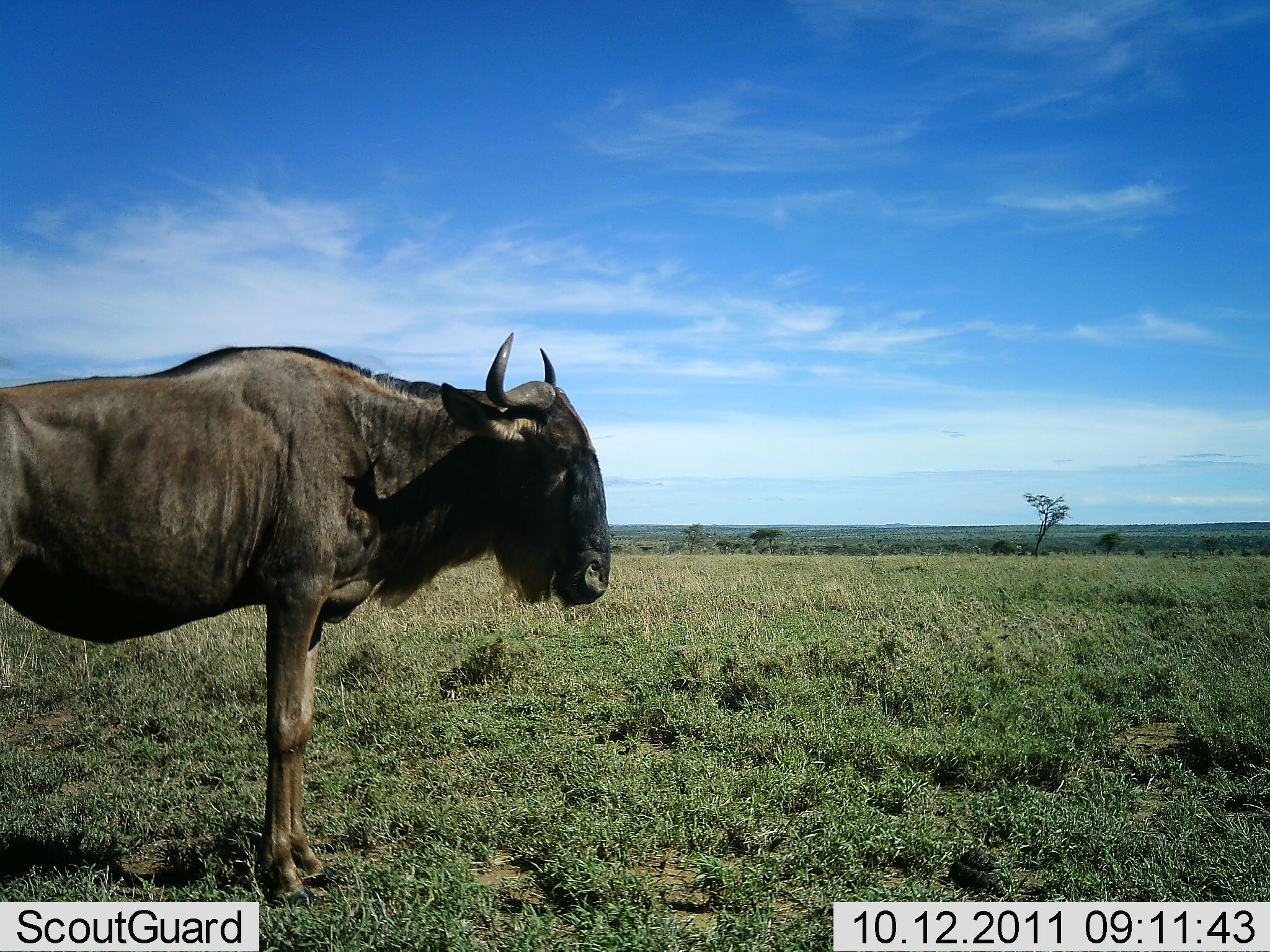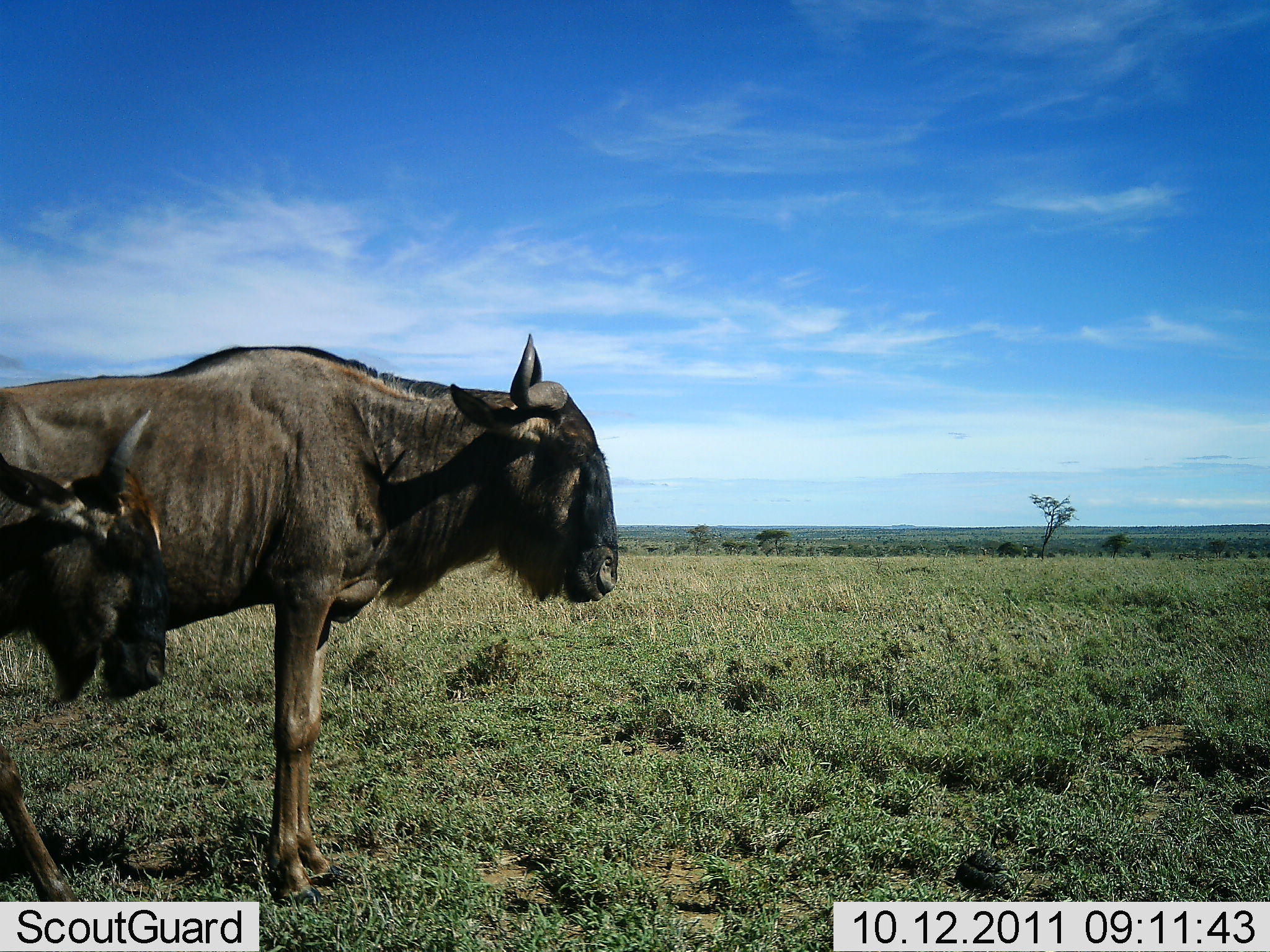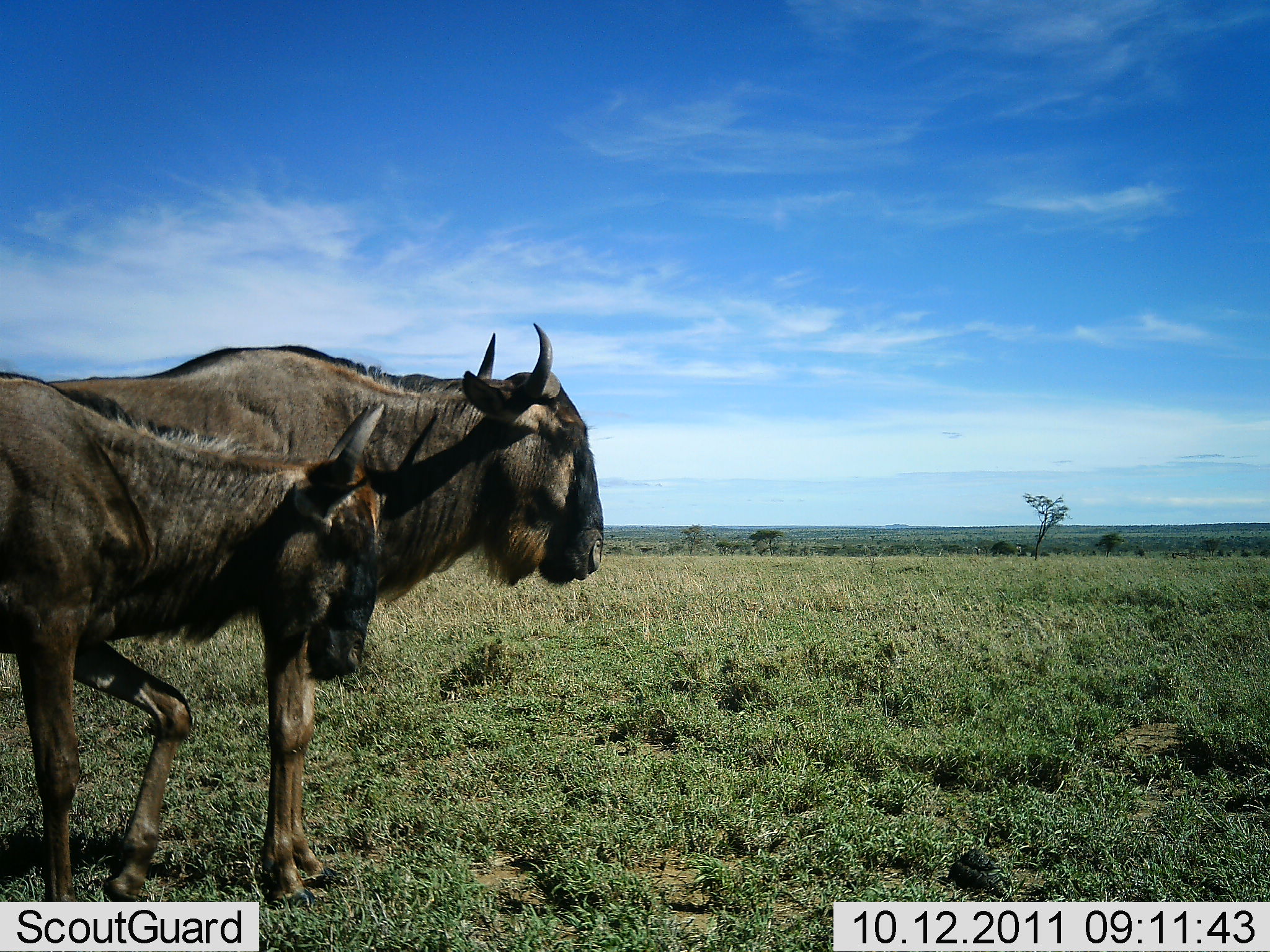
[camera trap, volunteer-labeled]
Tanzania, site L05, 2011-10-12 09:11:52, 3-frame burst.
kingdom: Animalia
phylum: Chordata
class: Mammalia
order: Artiodactyla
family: Bovidae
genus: Connochaetes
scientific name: Connochaetes taurinus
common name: blue wildebeest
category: wildebeest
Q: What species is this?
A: Wildebeest (blue wildebeest) (Connochaetes taurinus).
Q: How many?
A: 2.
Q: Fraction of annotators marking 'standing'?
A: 92%.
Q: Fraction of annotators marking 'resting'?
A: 0%.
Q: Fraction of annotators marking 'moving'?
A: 54%.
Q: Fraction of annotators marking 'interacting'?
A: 0%.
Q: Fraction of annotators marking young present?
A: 0%.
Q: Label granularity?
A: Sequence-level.